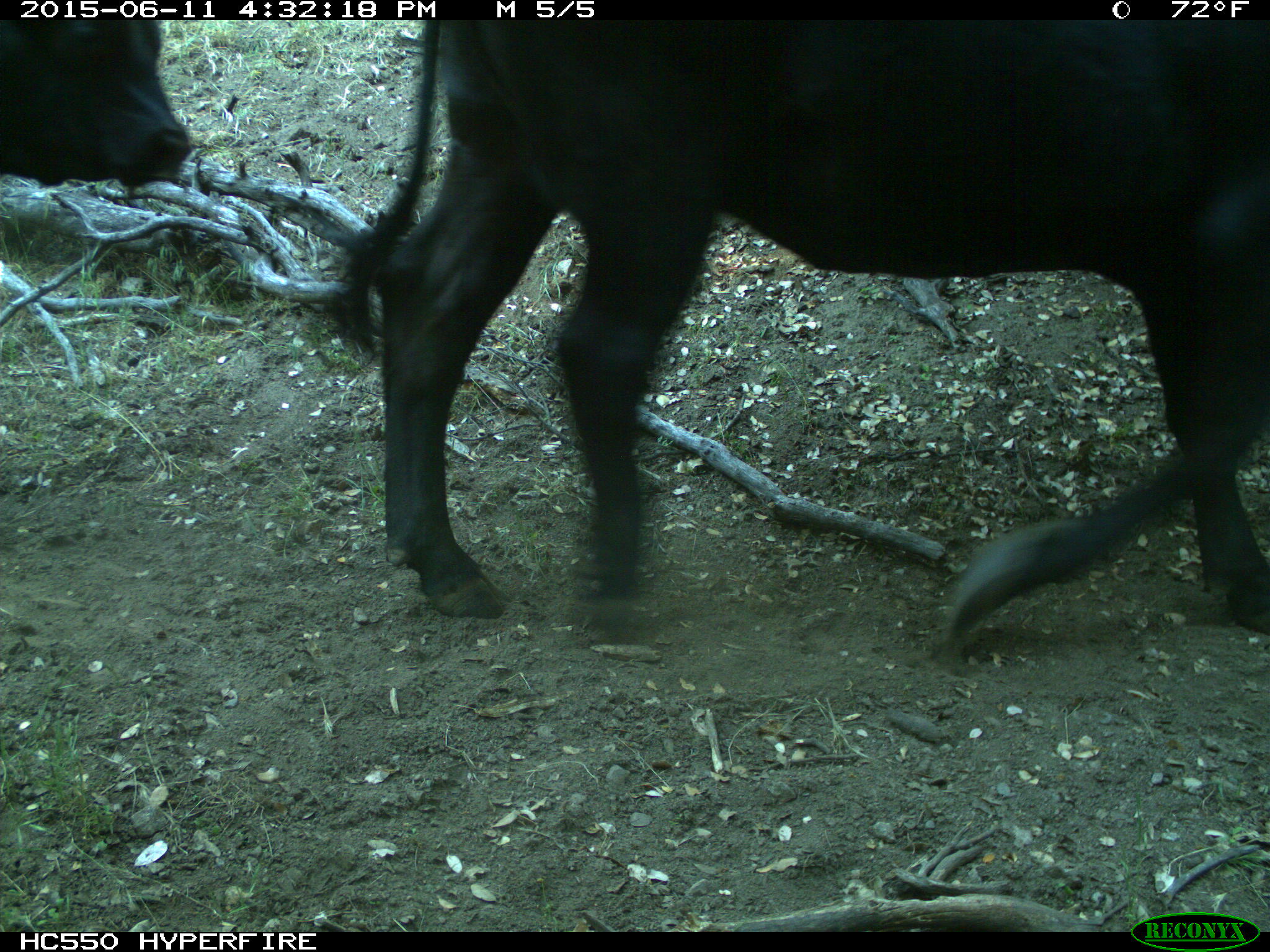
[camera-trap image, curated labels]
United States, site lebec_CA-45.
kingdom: Animalia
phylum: Chordata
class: Mammalia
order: Artiodactyla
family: Bovidae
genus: Bos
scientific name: Bos taurus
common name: domestic cow